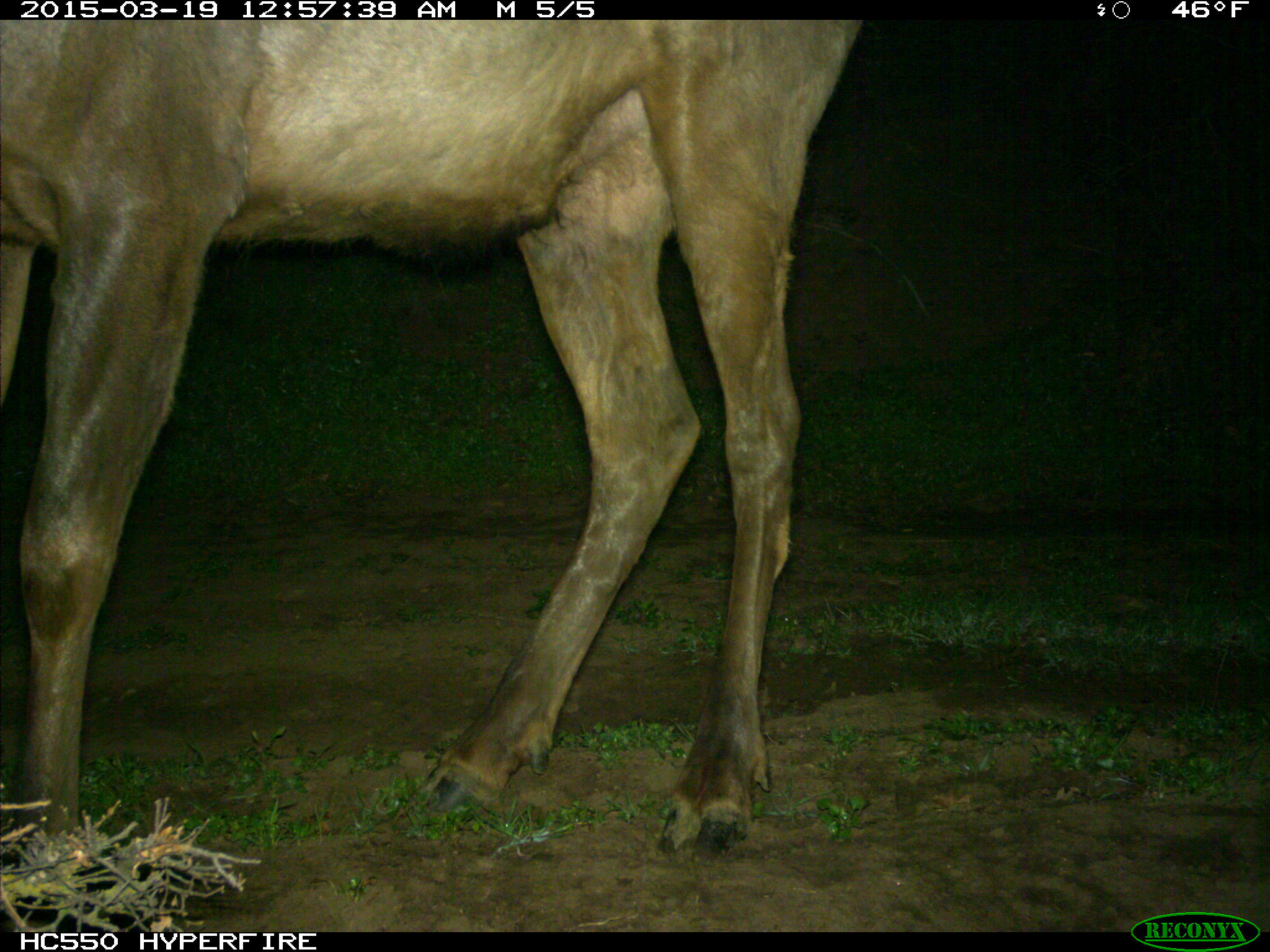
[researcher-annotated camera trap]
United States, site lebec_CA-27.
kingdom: Animalia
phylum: Chordata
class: Mammalia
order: Artiodactyla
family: Cervidae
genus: Cervus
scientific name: Cervus canadensis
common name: elk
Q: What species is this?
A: Cervus canadensis (elk).